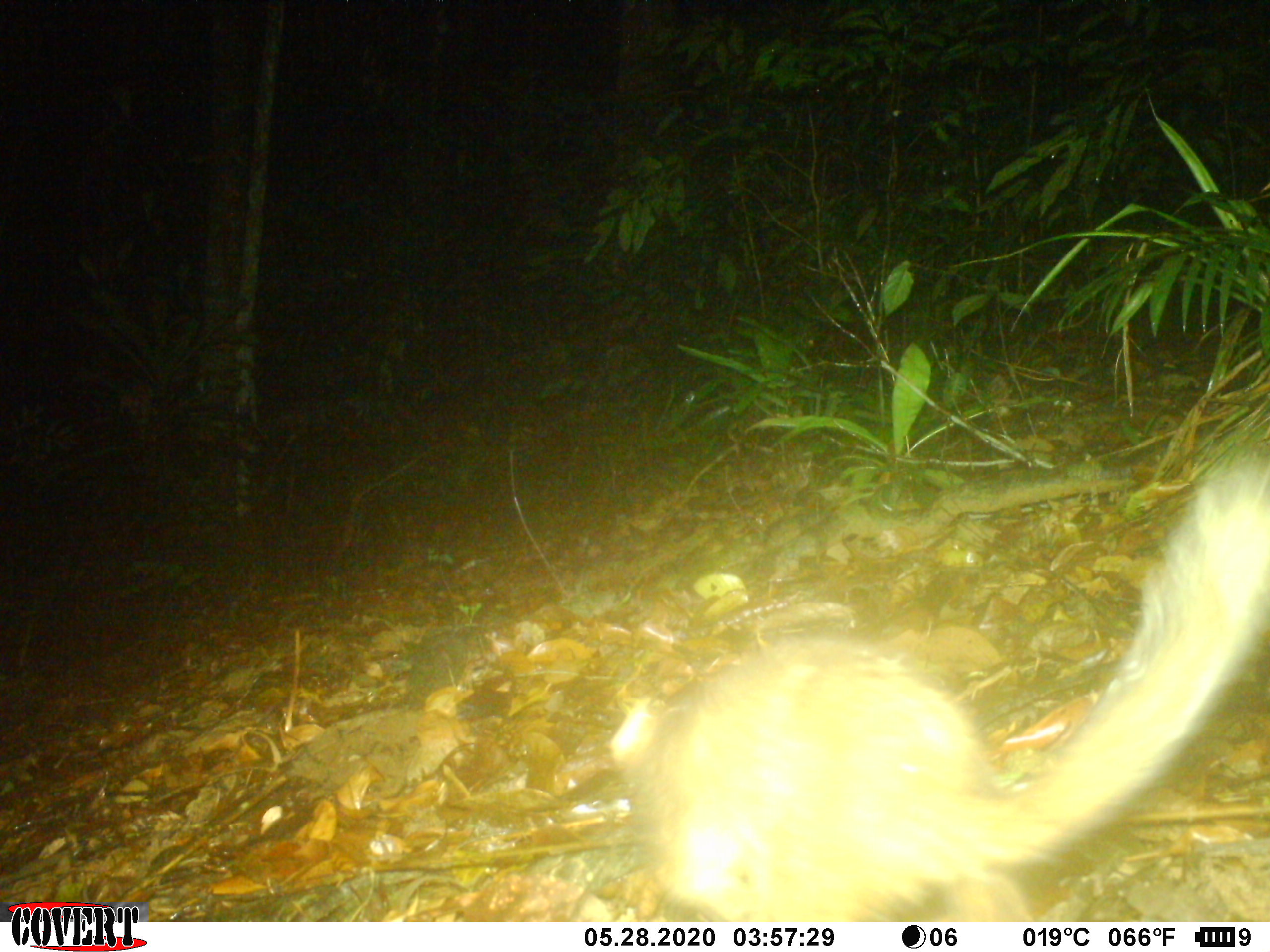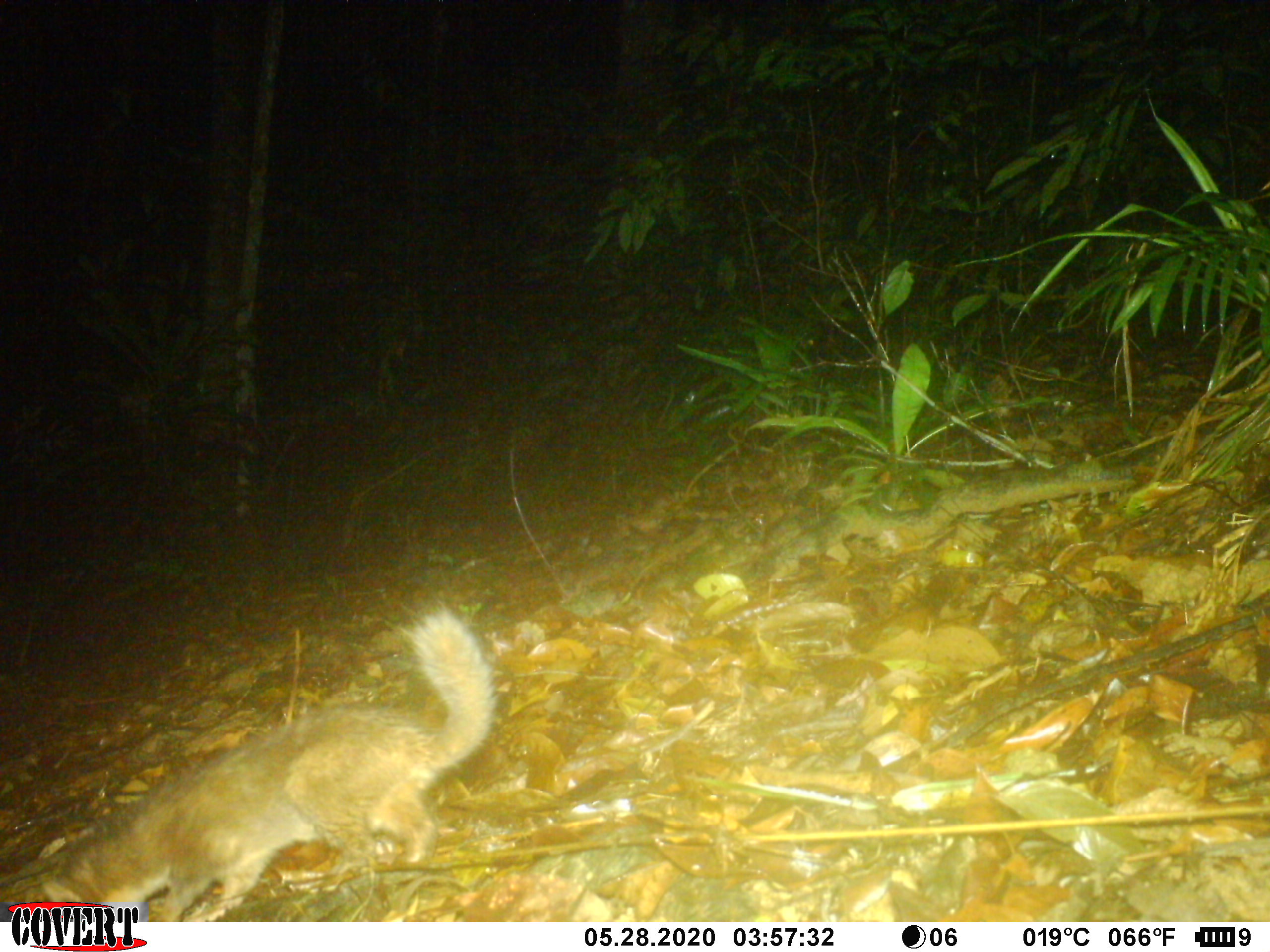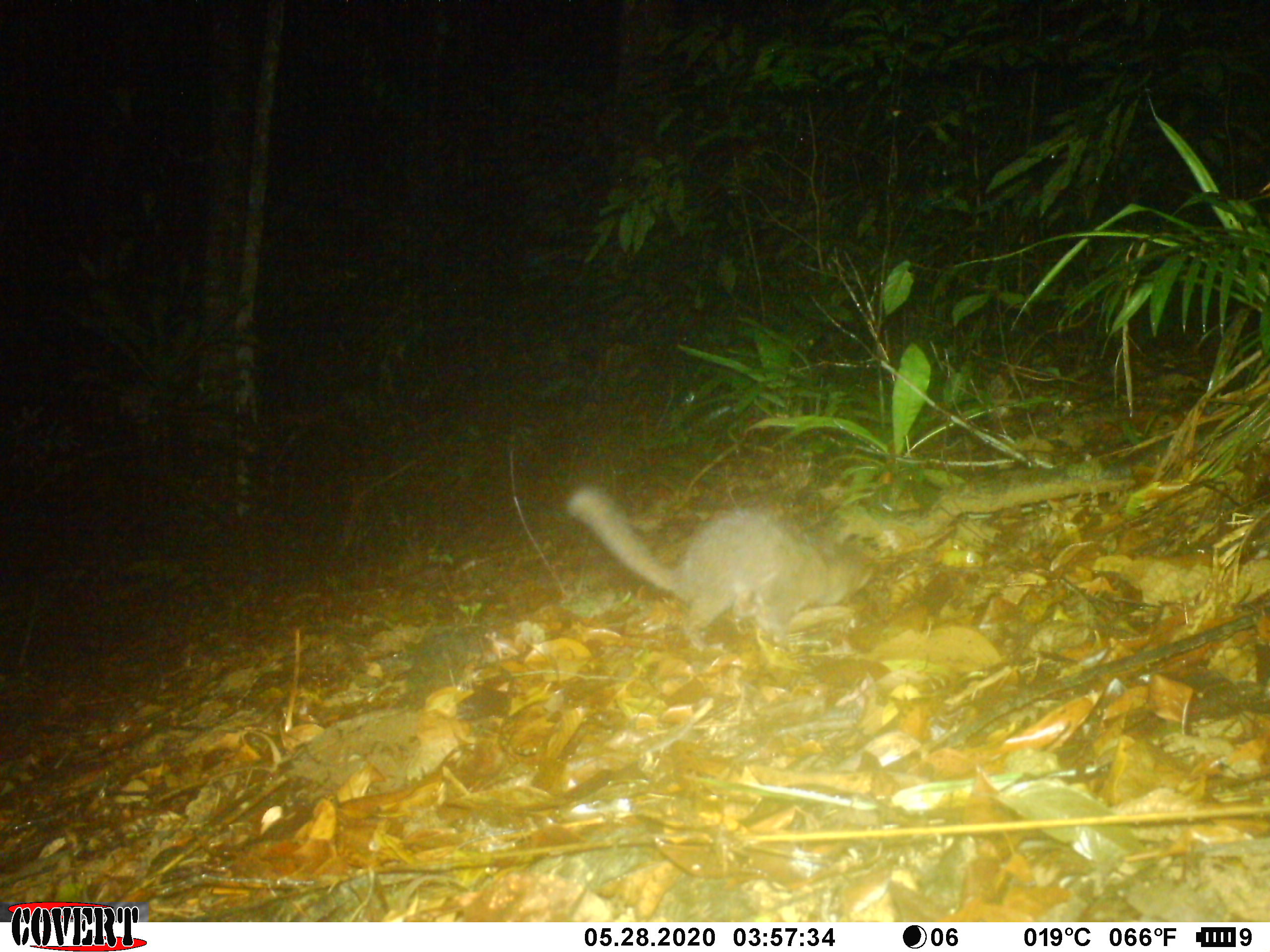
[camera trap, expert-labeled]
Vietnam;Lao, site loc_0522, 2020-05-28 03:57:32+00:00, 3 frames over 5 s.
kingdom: Animalia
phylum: Chordata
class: Mammalia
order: Carnivora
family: Mustelidae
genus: Melogale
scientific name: Melogale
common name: ferret badger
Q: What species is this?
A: Ferret badger (Melogale).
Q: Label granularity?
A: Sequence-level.